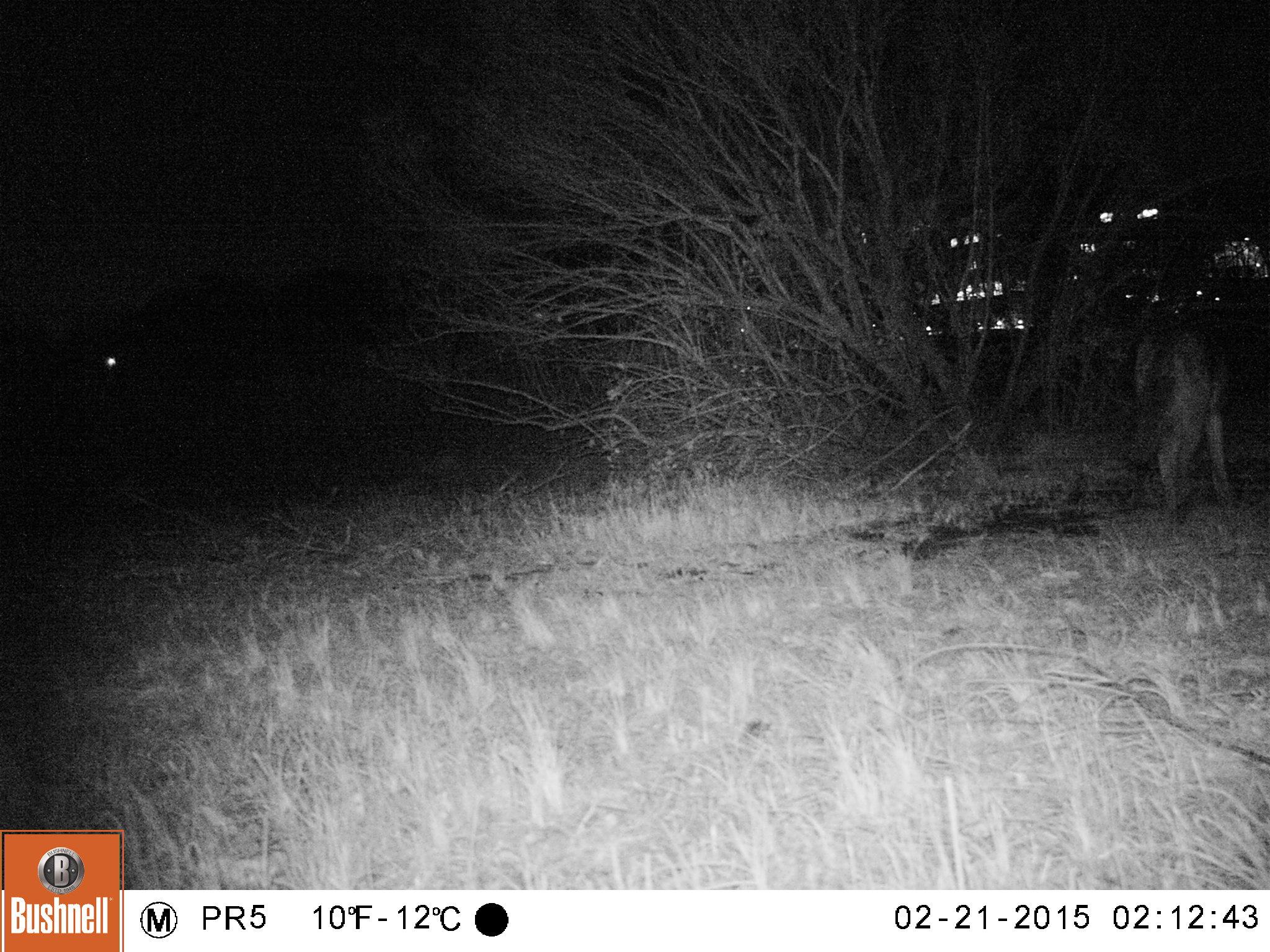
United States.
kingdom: Animalia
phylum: Chordata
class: Mammalia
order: Carnivora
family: Canidae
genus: Canis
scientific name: Canis latrans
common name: coyote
Coyote (Canis latrans).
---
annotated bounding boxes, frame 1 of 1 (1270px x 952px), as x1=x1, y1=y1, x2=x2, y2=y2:
Coyote: x1=1113, y1=310, x2=1242, y2=523